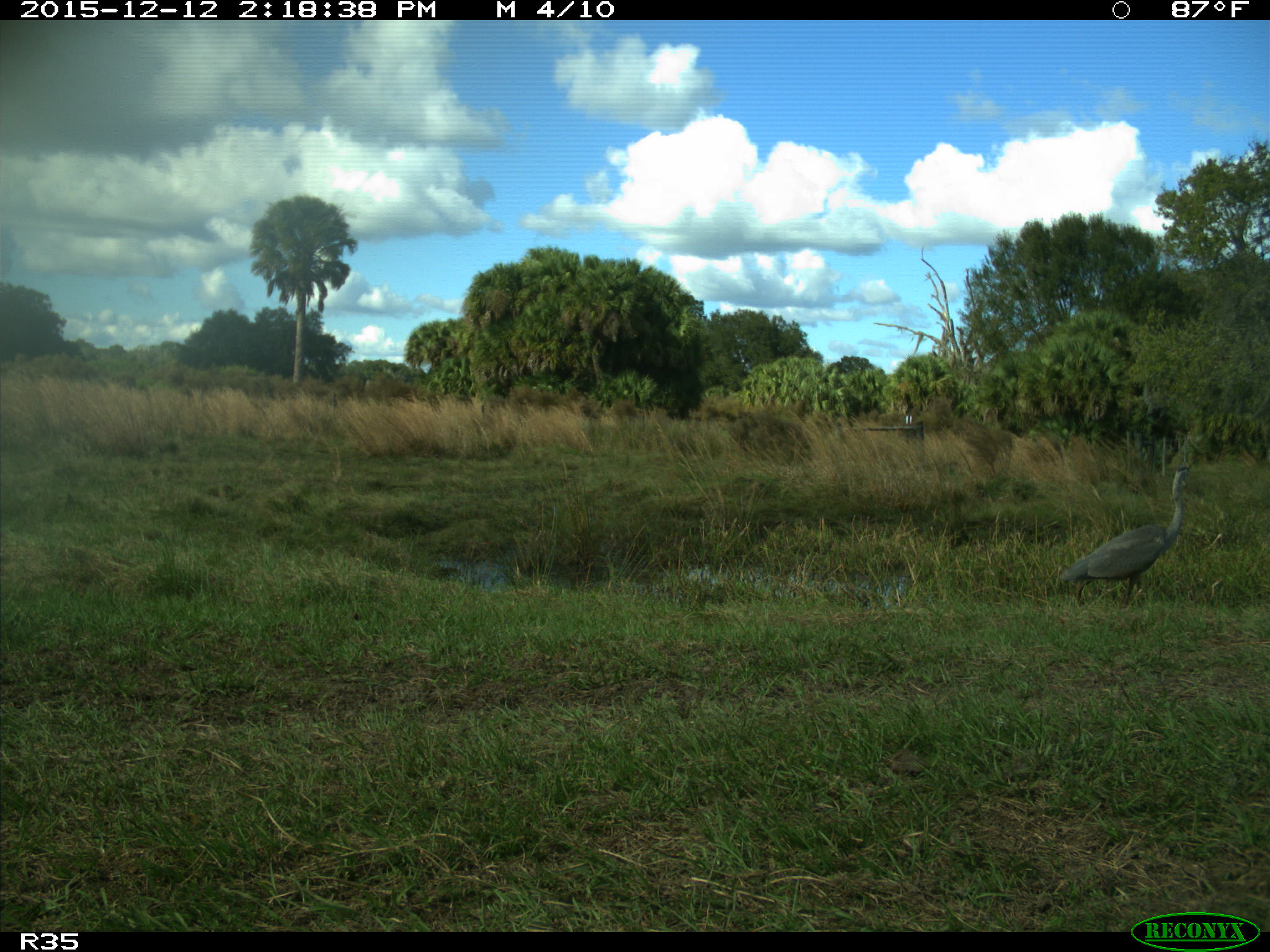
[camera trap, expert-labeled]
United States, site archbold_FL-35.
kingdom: Animalia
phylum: Chordata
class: Aves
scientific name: Aves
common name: birds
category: unidentified bird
Unidentified bird (birds) (Aves).